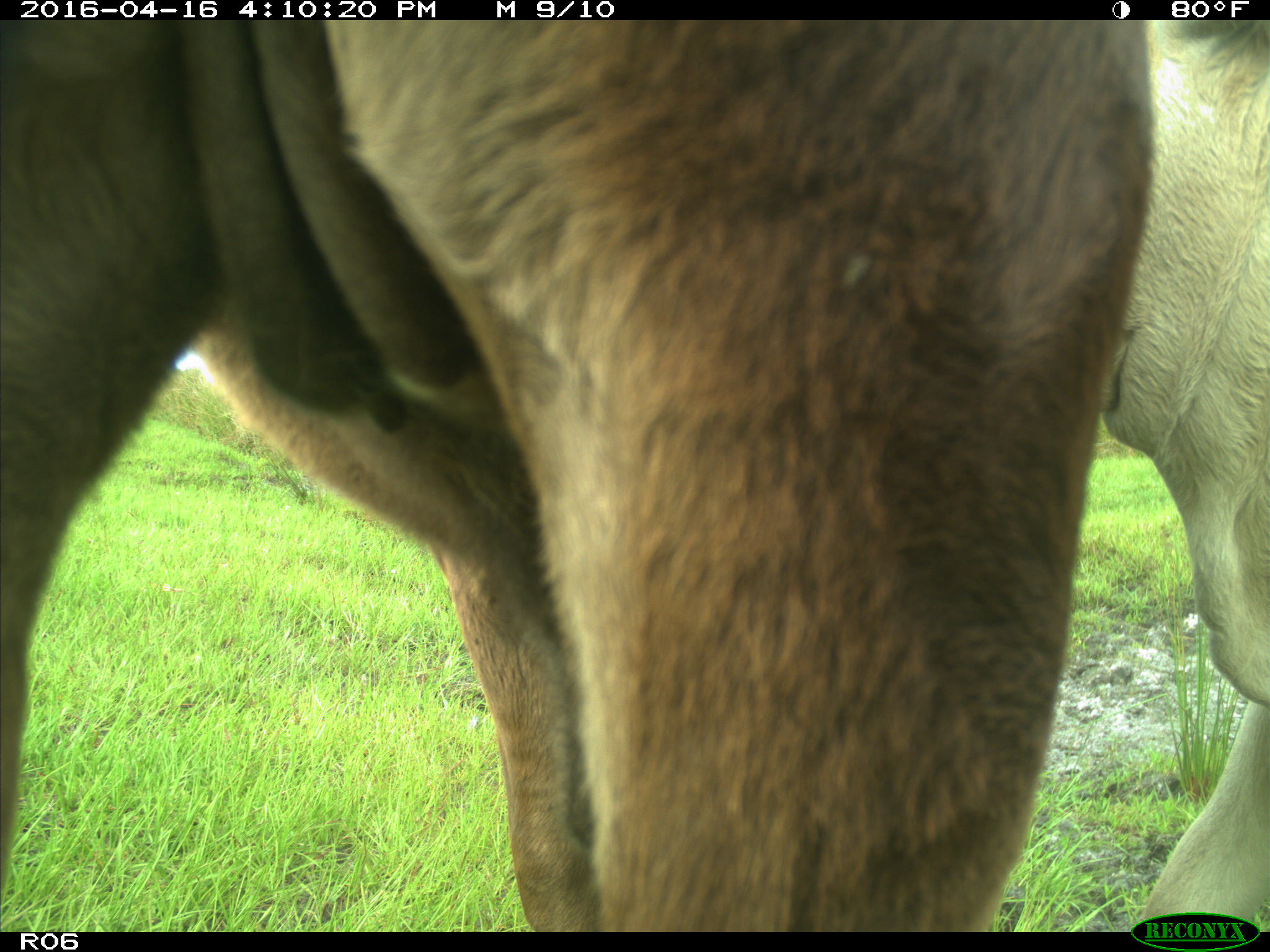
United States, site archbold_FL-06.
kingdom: Animalia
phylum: Chordata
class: Mammalia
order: Artiodactyla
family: Bovidae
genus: Bos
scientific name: Bos taurus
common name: domestic cow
Bos taurus (domestic cow).